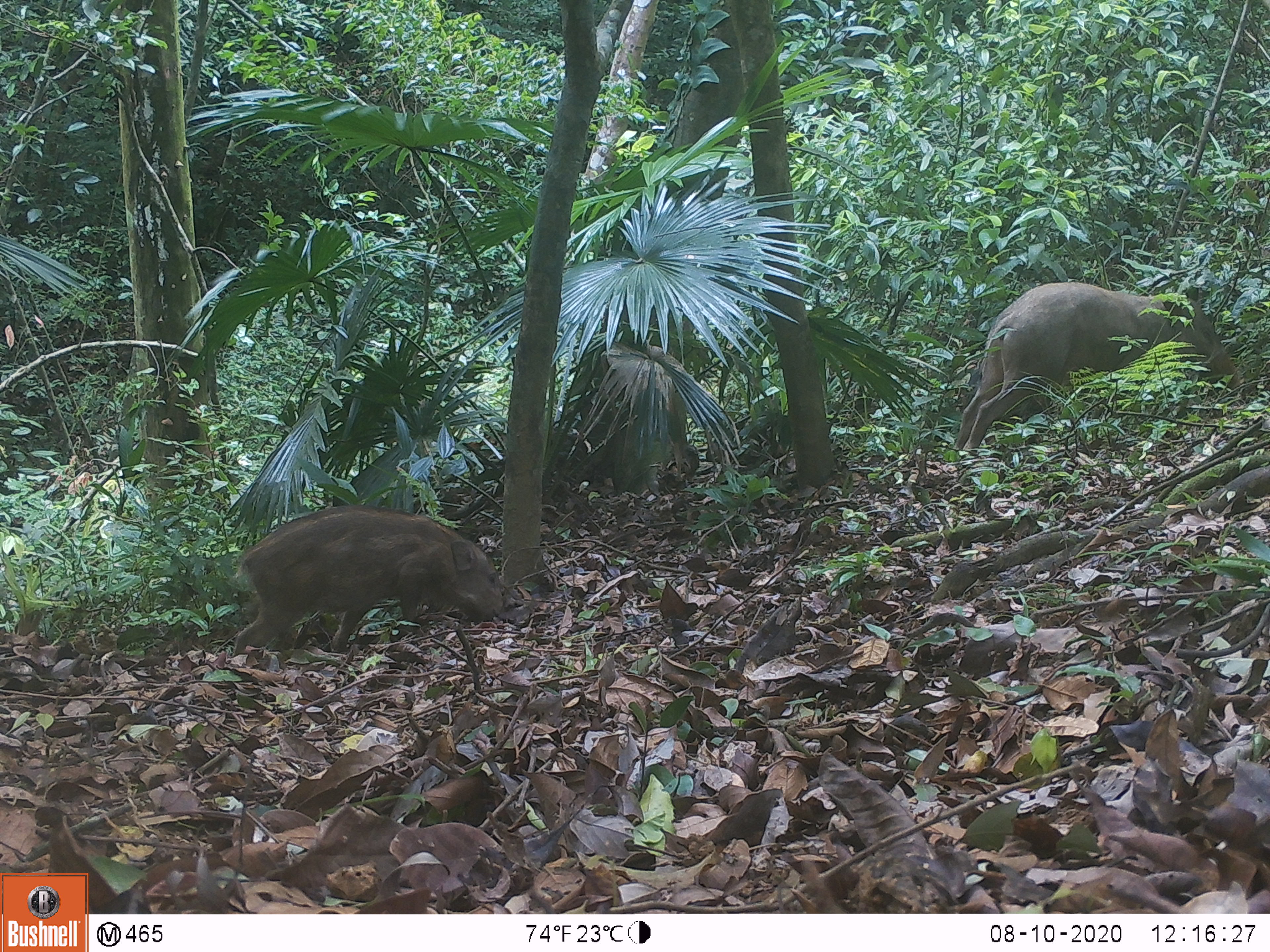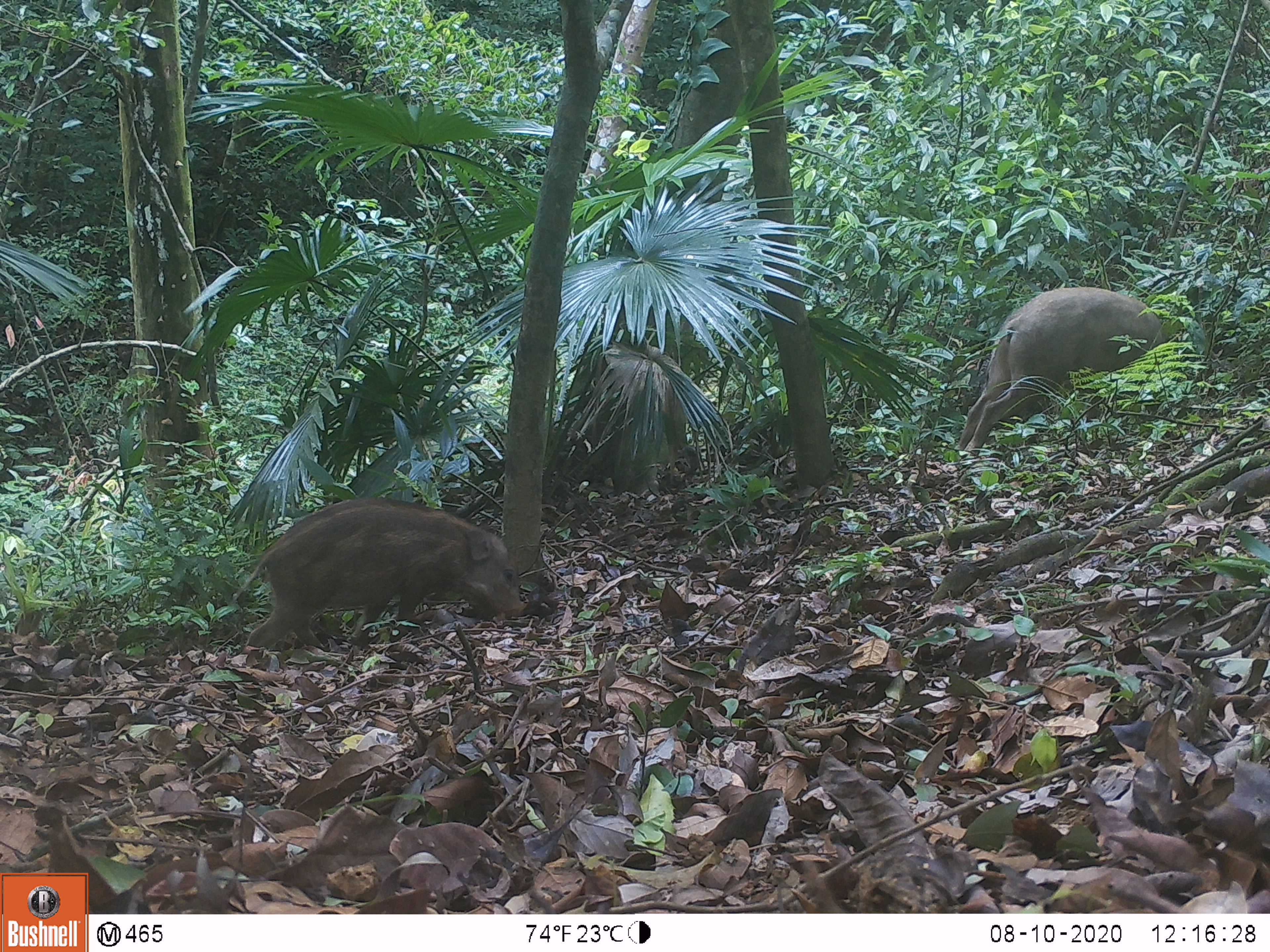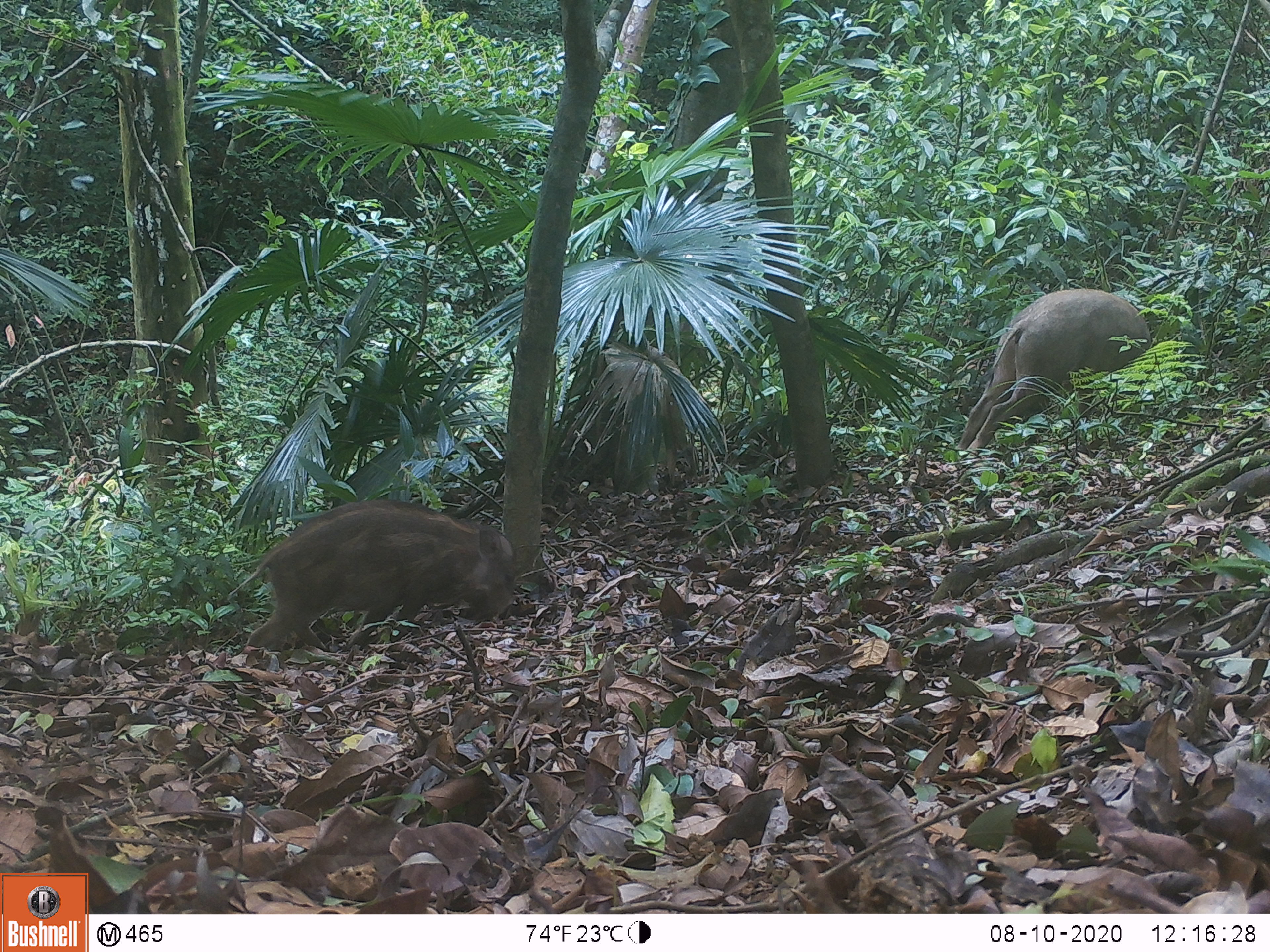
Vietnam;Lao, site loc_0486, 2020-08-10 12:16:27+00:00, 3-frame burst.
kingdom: Animalia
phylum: Chordata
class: Mammalia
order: Artiodactyla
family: Suidae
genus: Sus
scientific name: Sus scrofa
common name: eurasian wild pig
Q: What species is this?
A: Eurasian wild pig (Sus scrofa).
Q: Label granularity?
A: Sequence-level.